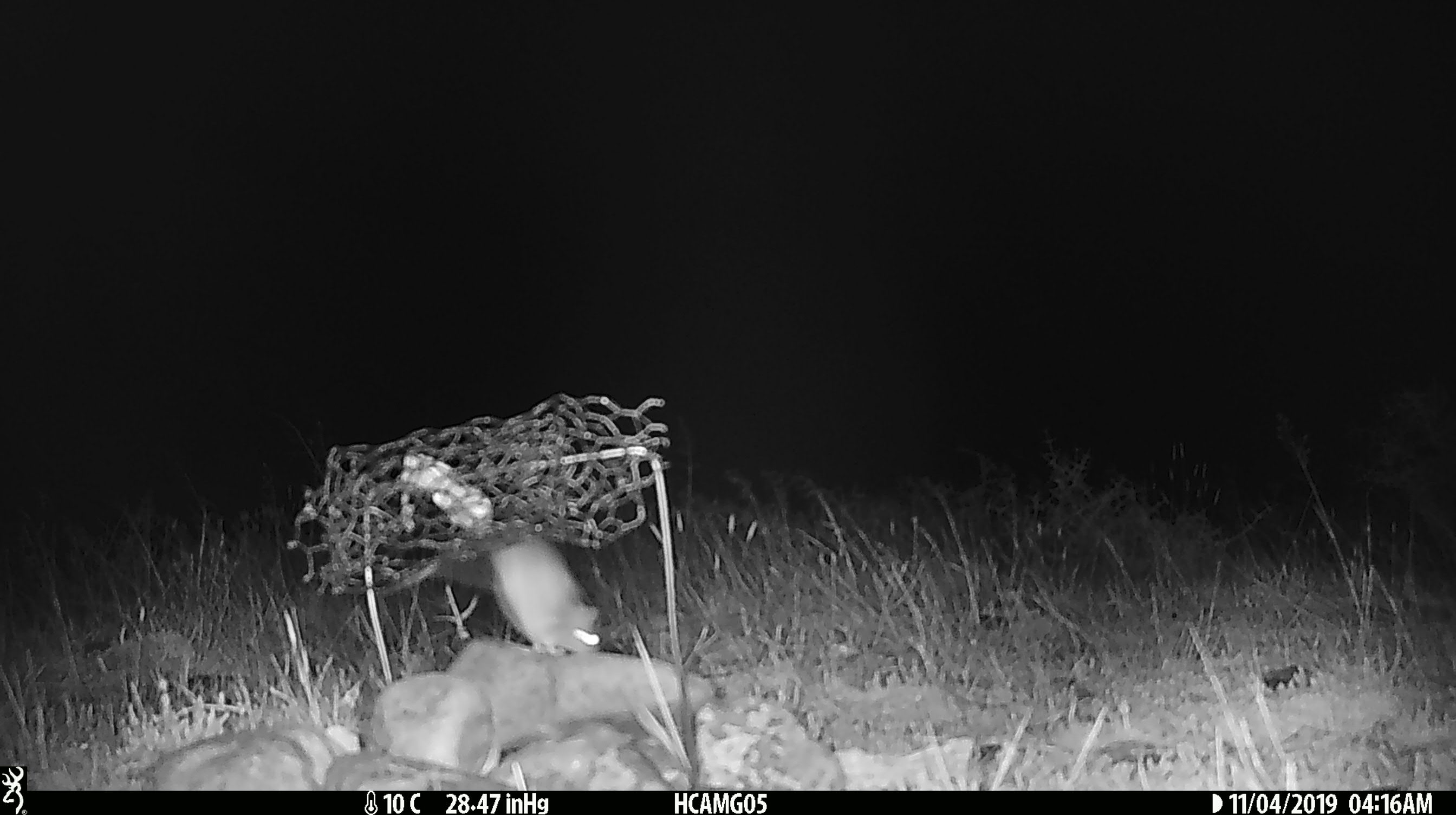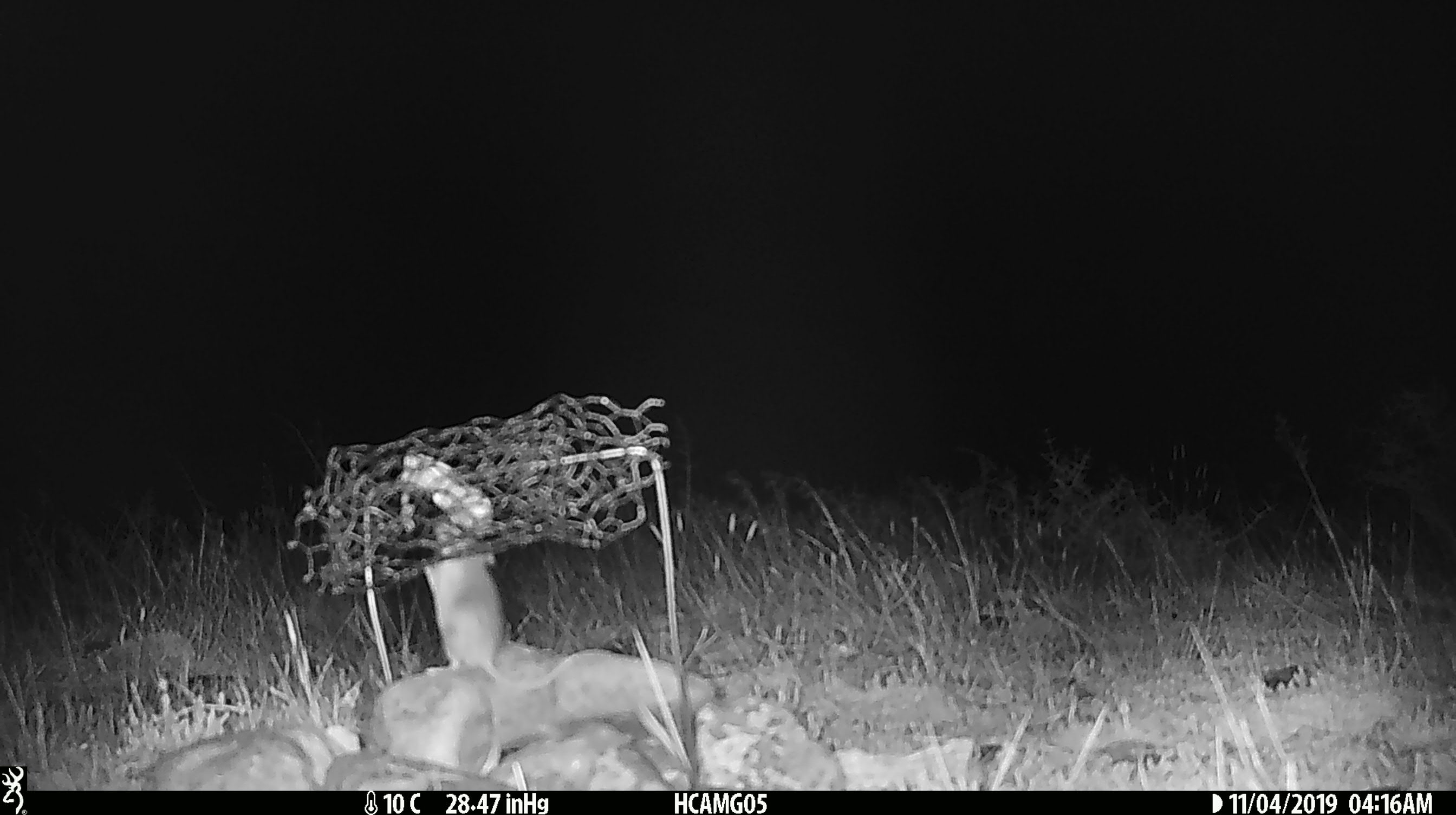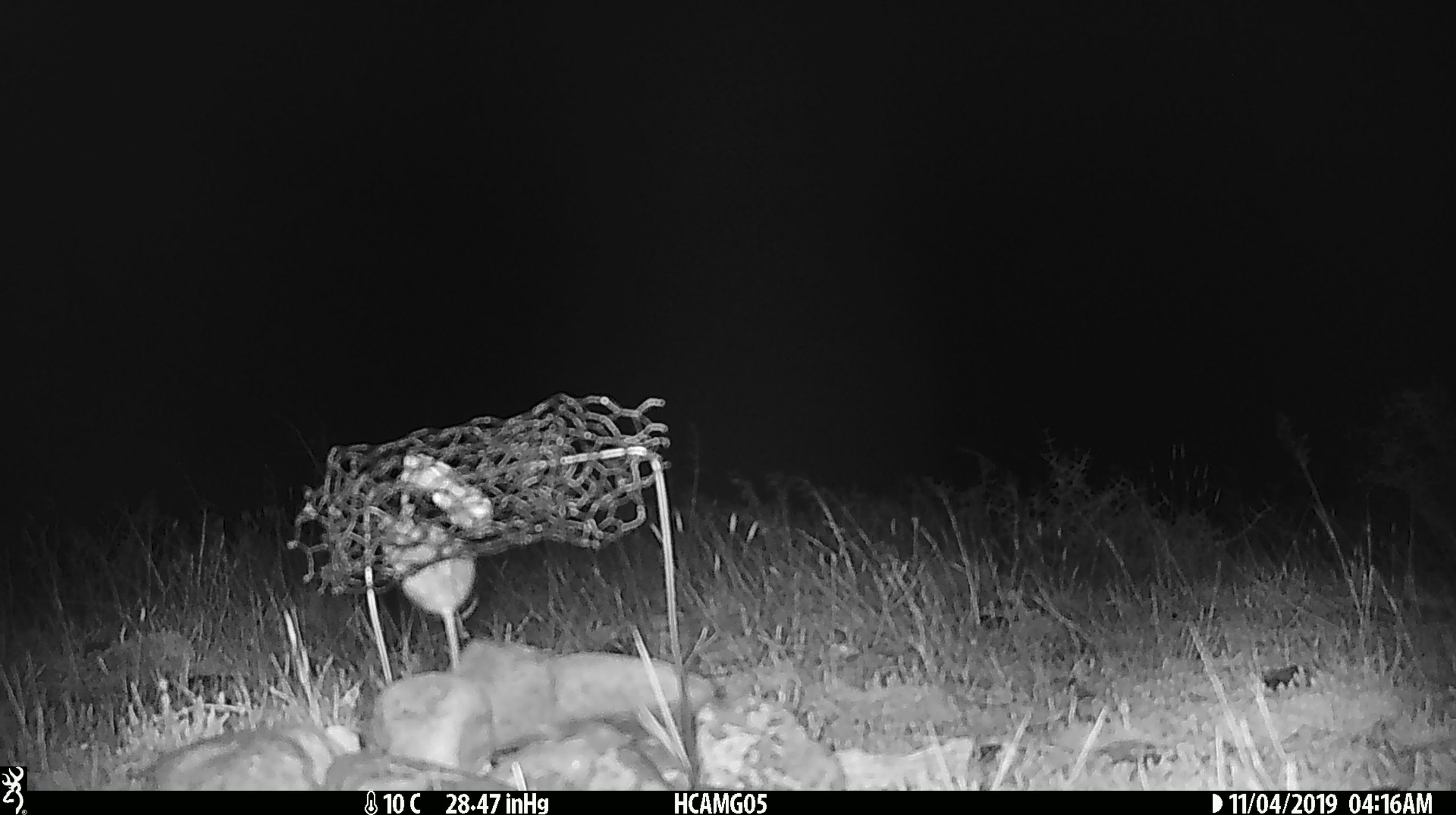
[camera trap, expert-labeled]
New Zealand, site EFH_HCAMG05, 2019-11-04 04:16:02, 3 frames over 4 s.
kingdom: Animalia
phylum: Chordata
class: Mammalia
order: Rodentia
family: Muridae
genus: Mus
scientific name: Mus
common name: mouse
Mouse (Mus).